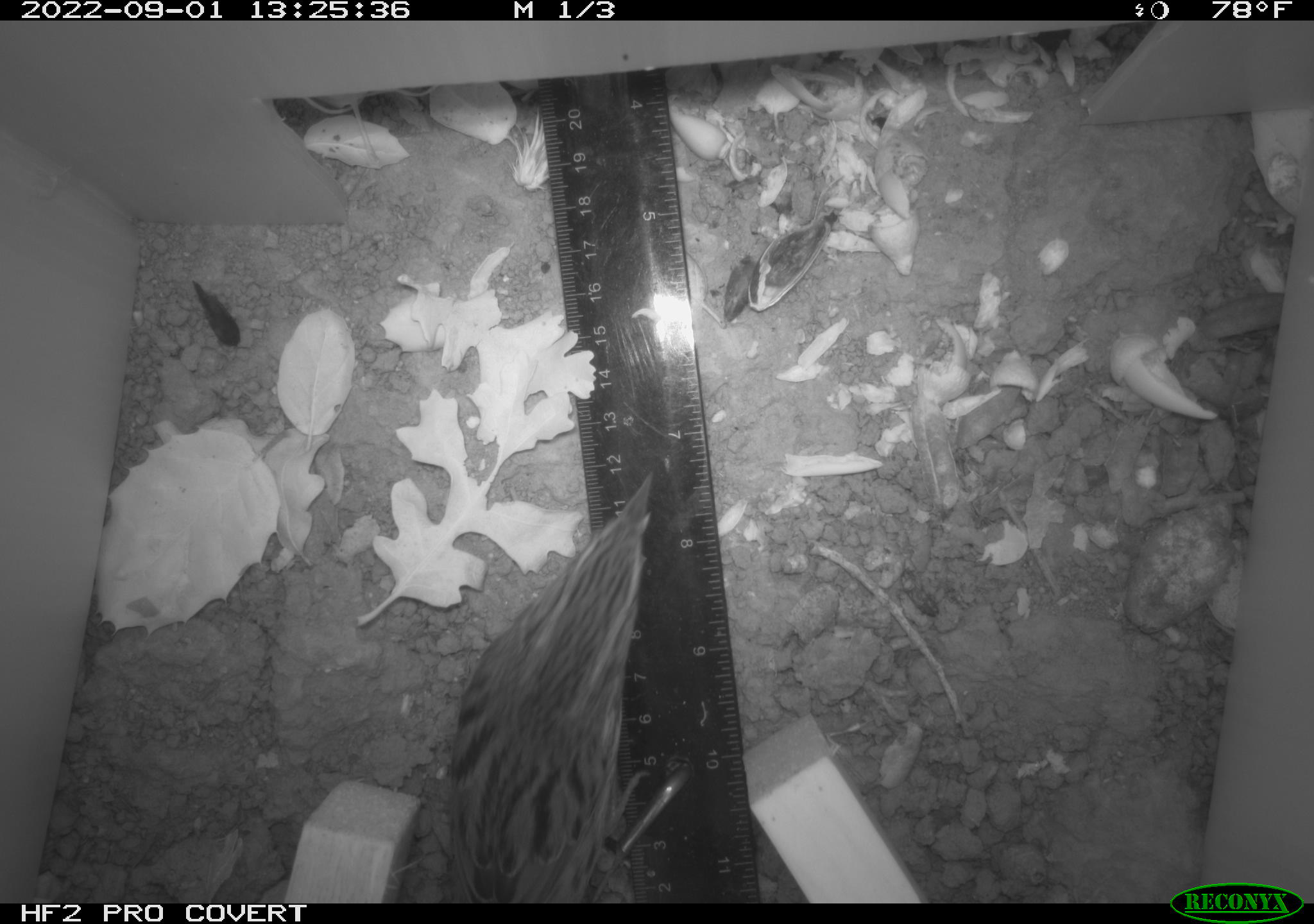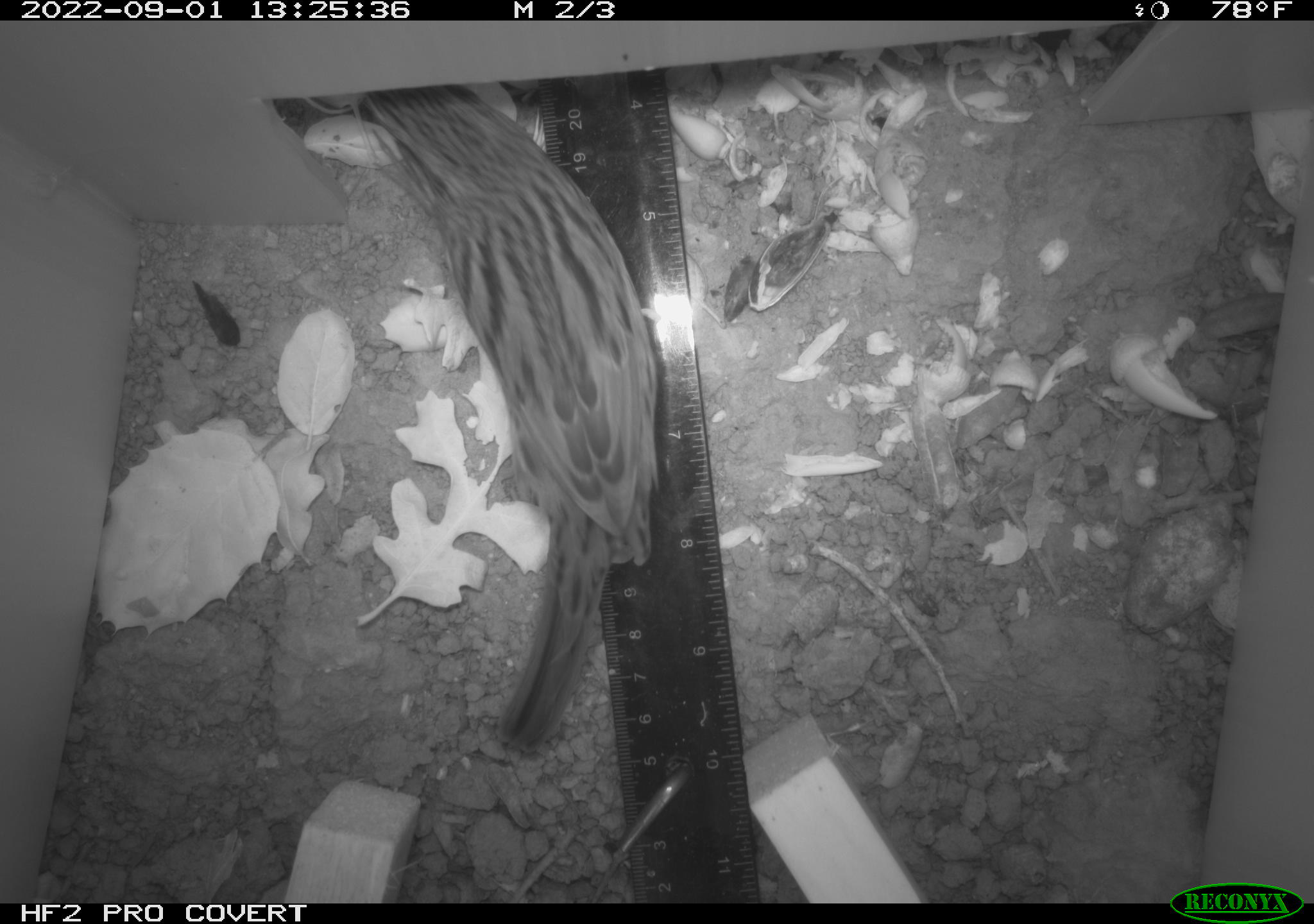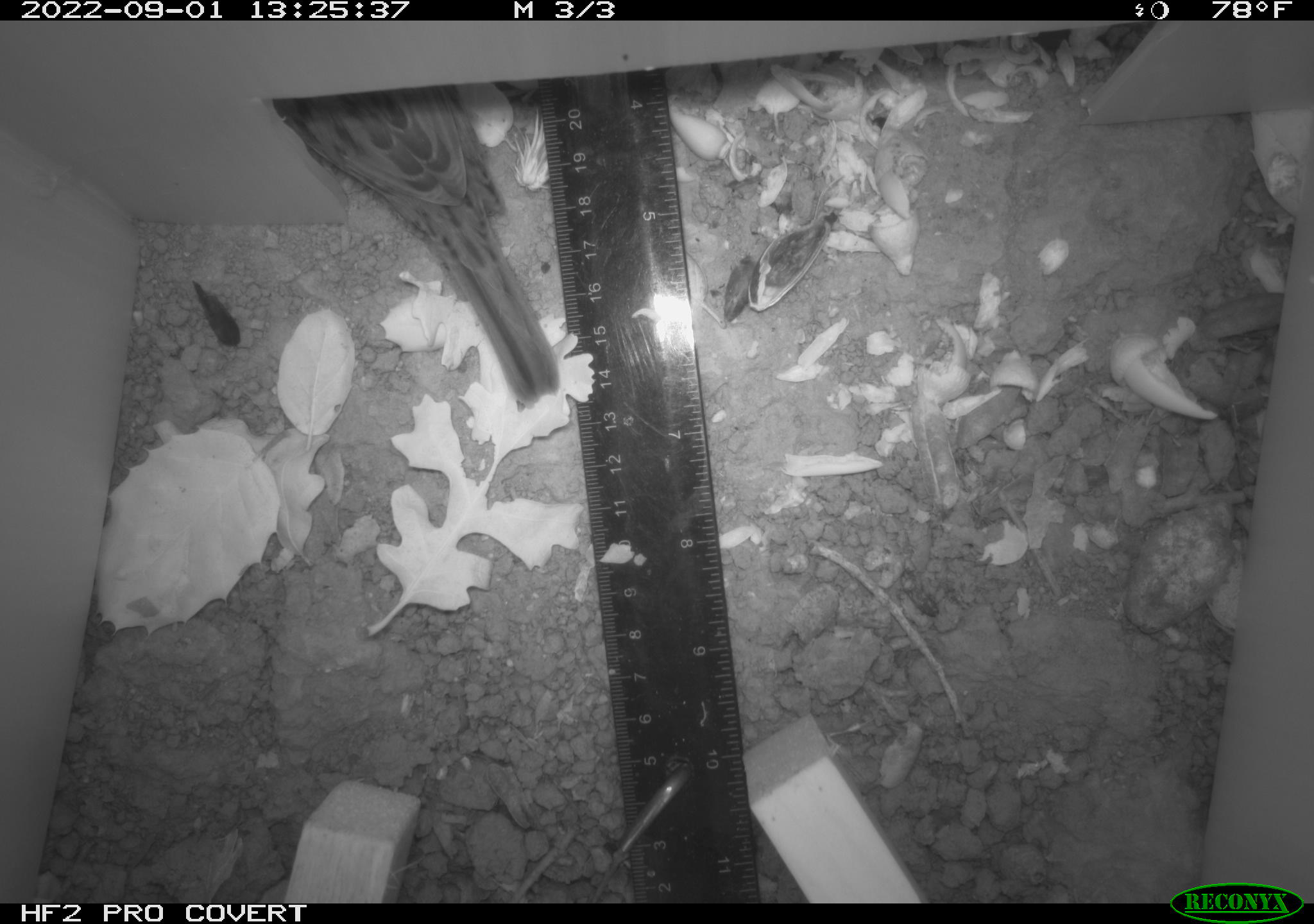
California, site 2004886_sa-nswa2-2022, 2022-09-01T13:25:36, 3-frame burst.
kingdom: Animalia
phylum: Chordata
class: Aves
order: Passeriformes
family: Passerellidae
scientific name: Passerellidae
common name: new world sparrows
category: passerellidae family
Passerellidae family (new world sparrows) (Passerellidae).